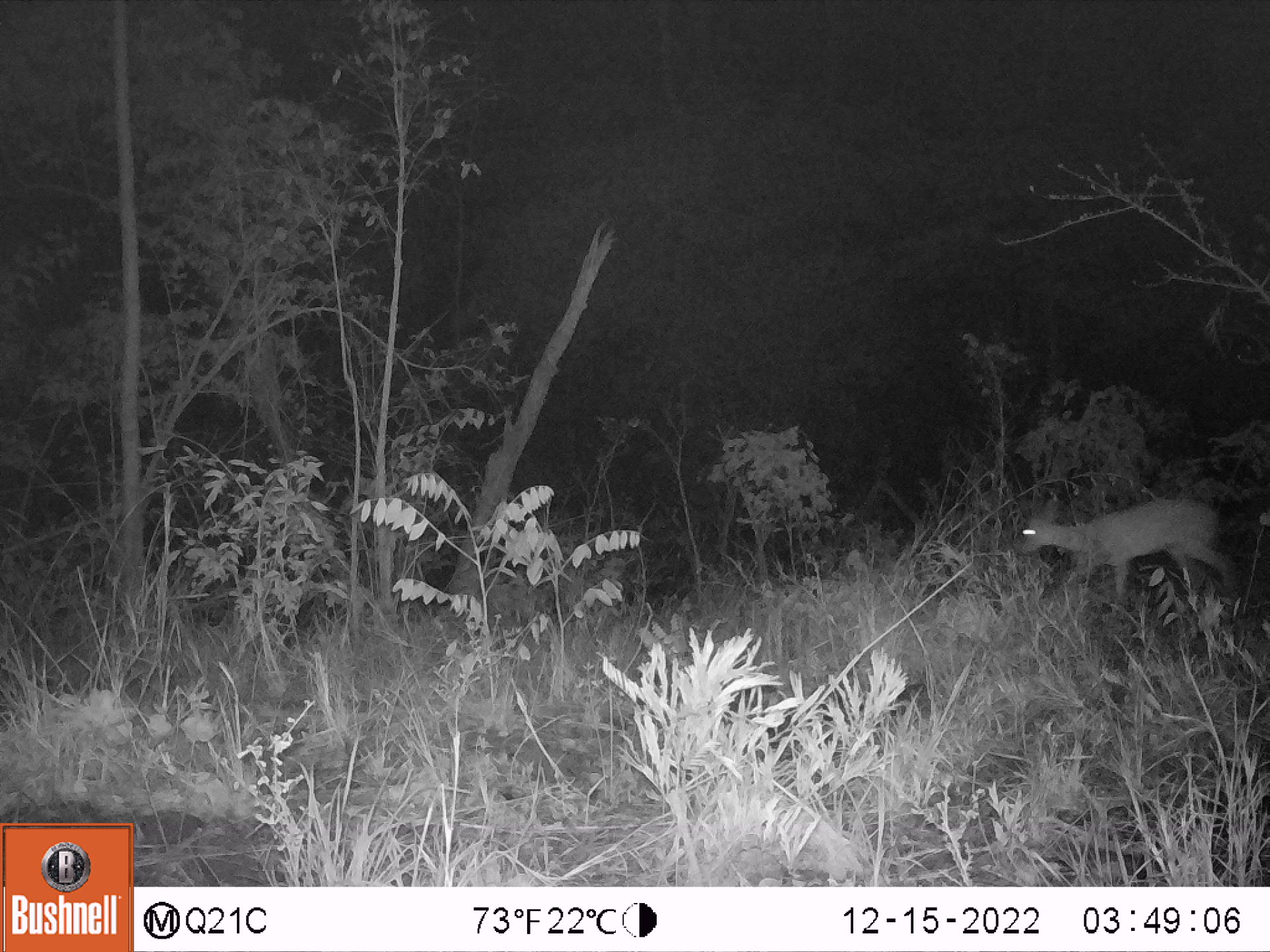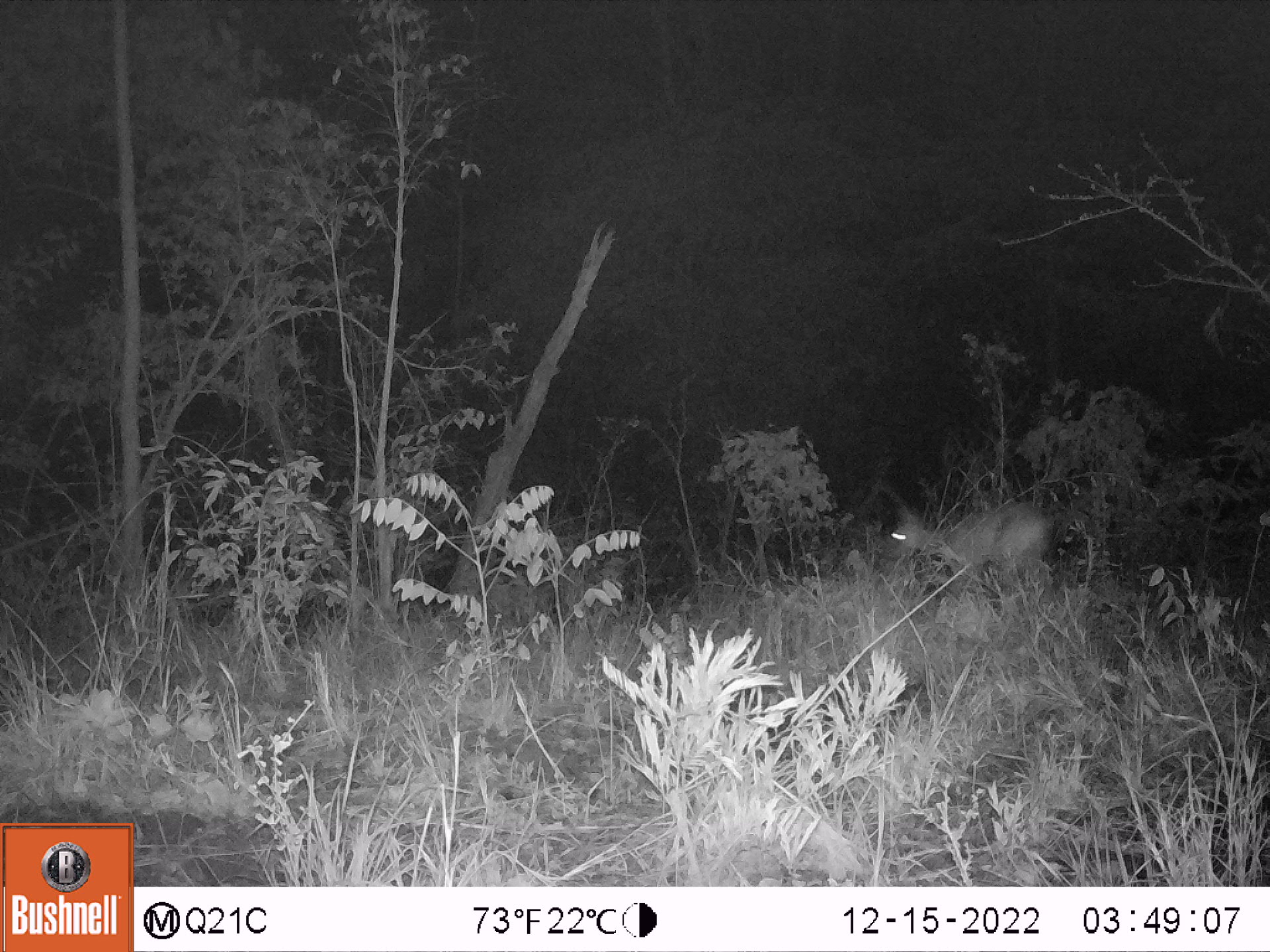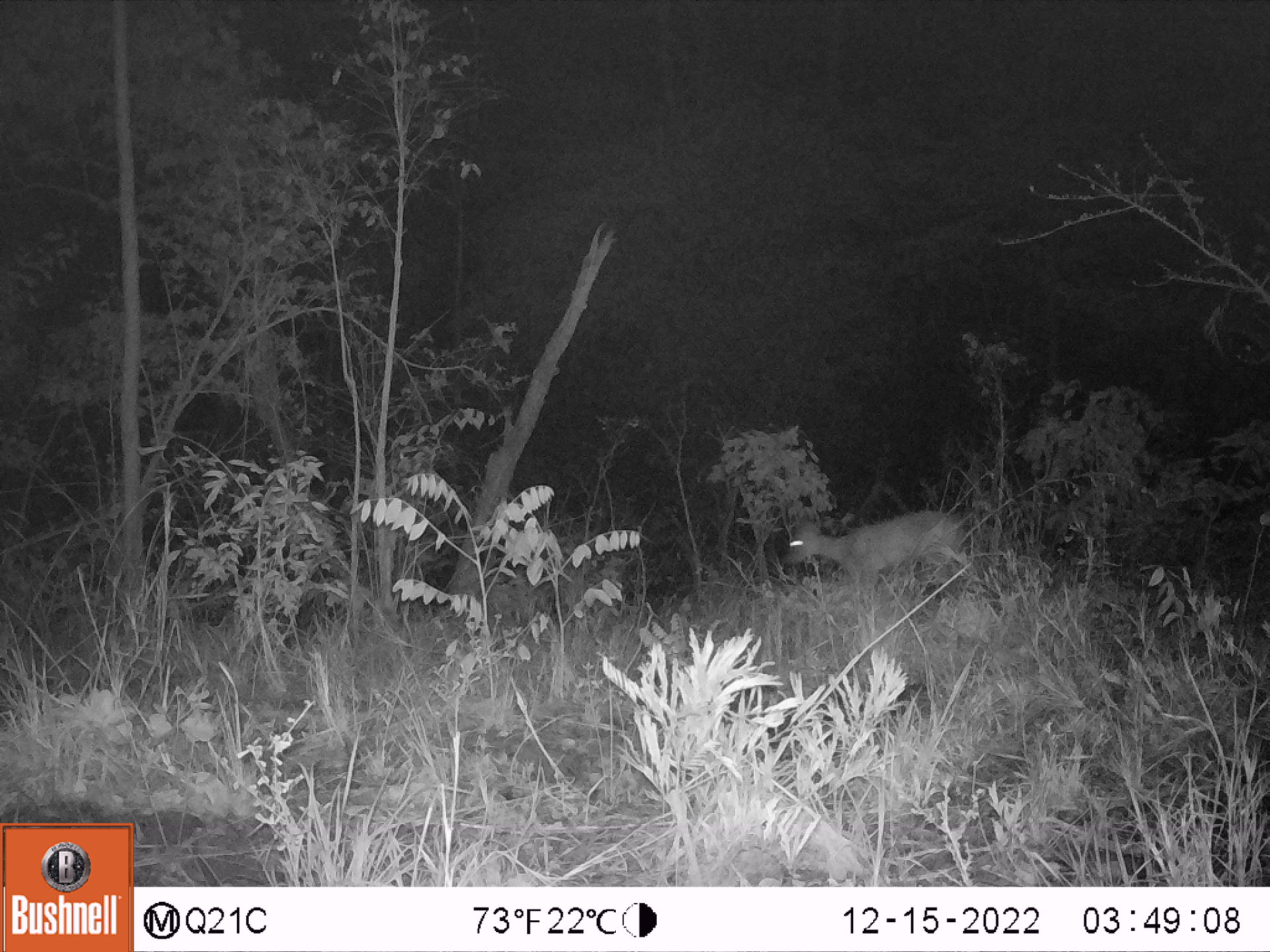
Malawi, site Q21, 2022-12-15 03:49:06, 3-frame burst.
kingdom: Animalia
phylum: Chordata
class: Mammalia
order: Artiodactyla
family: Bovidae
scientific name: Antilopinae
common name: small antelope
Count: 1.